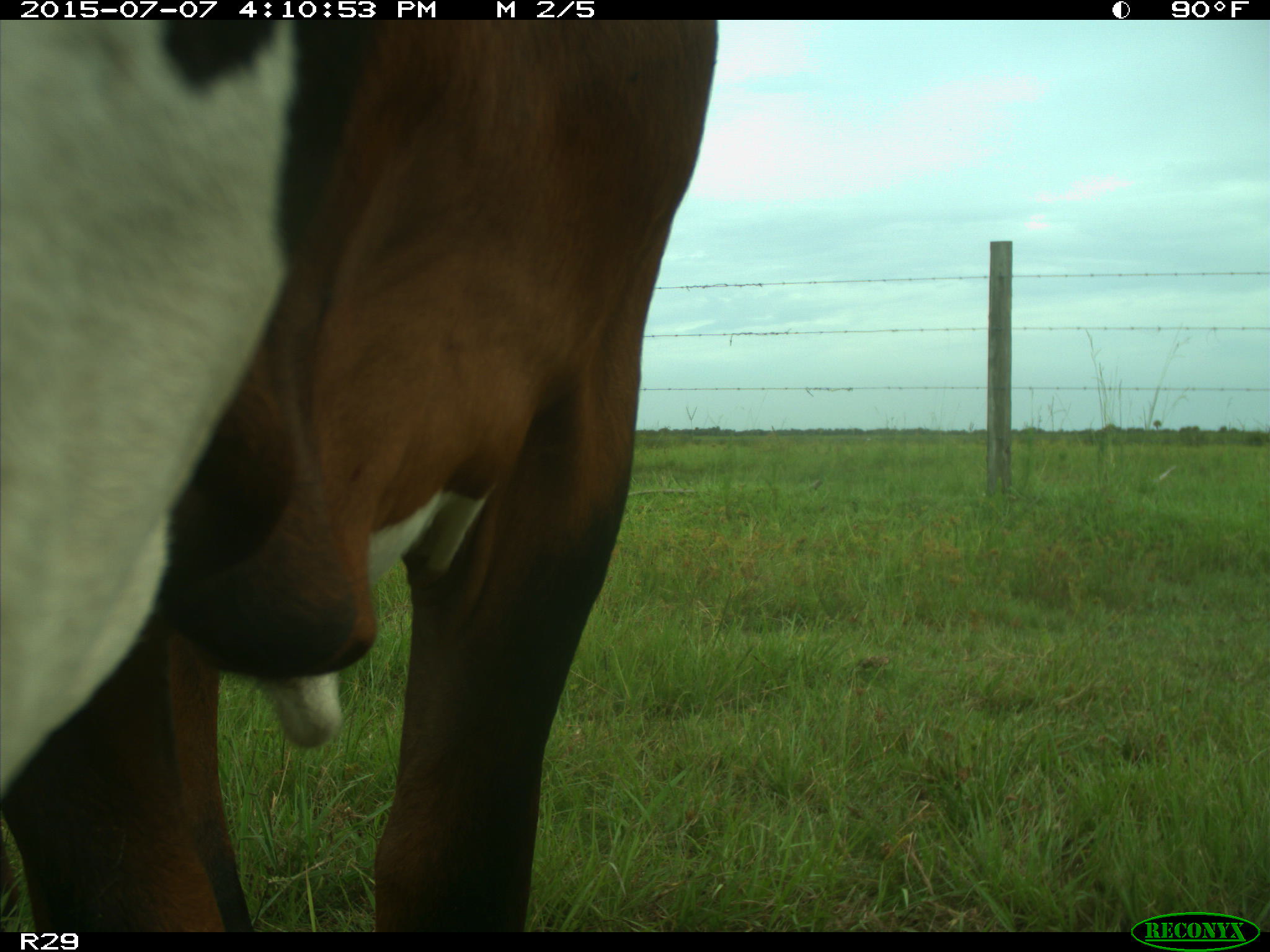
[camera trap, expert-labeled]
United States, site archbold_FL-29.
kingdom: Animalia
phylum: Chordata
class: Mammalia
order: Artiodactyla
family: Bovidae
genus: Bos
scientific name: Bos taurus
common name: domestic cow